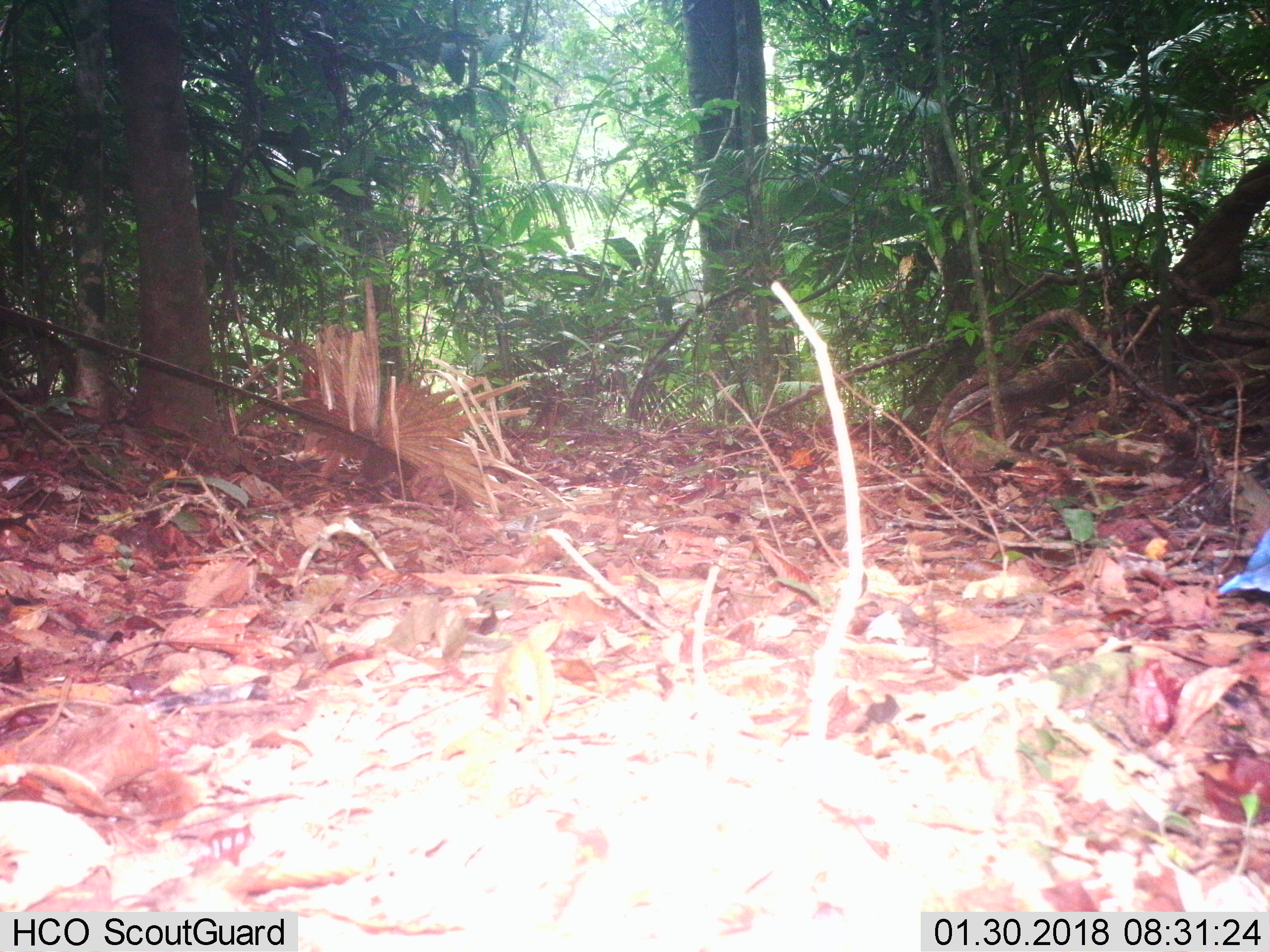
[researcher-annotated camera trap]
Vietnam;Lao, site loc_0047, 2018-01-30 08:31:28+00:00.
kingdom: Animalia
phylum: Chordata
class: Aves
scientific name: Aves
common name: bird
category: unidentified bird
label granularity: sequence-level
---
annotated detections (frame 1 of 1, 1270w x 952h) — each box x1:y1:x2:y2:
unidentified bird: 1209:523:1270:600